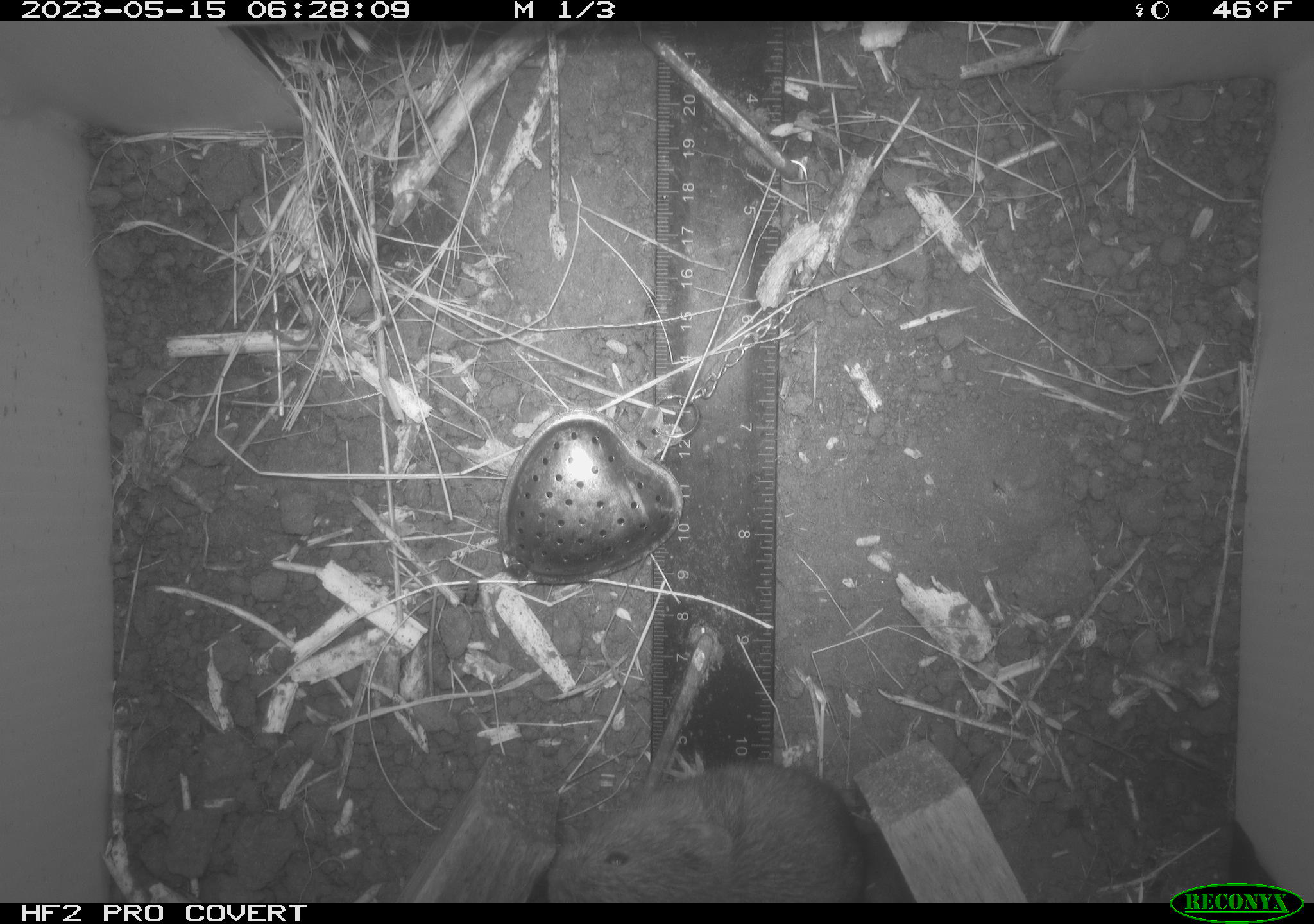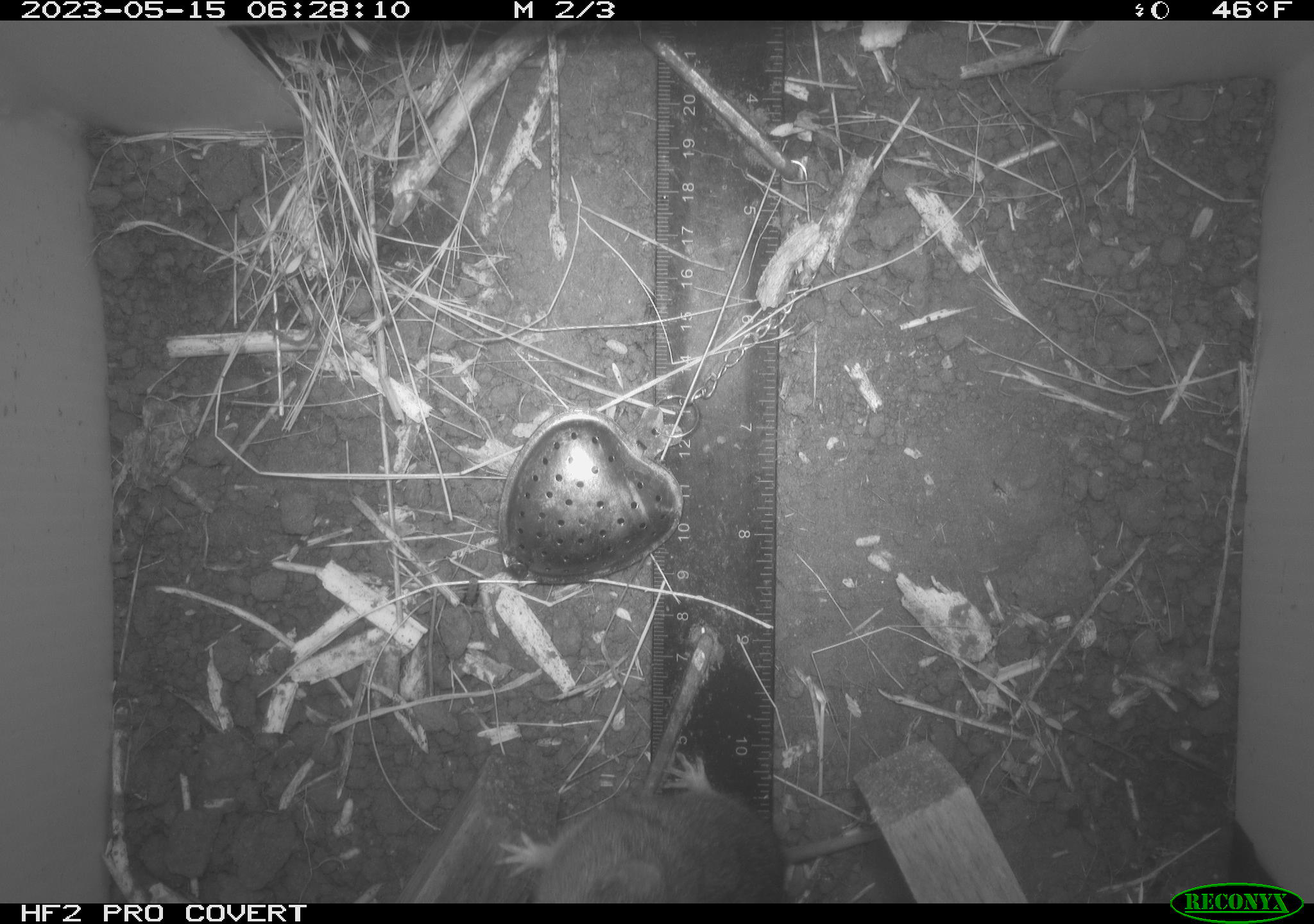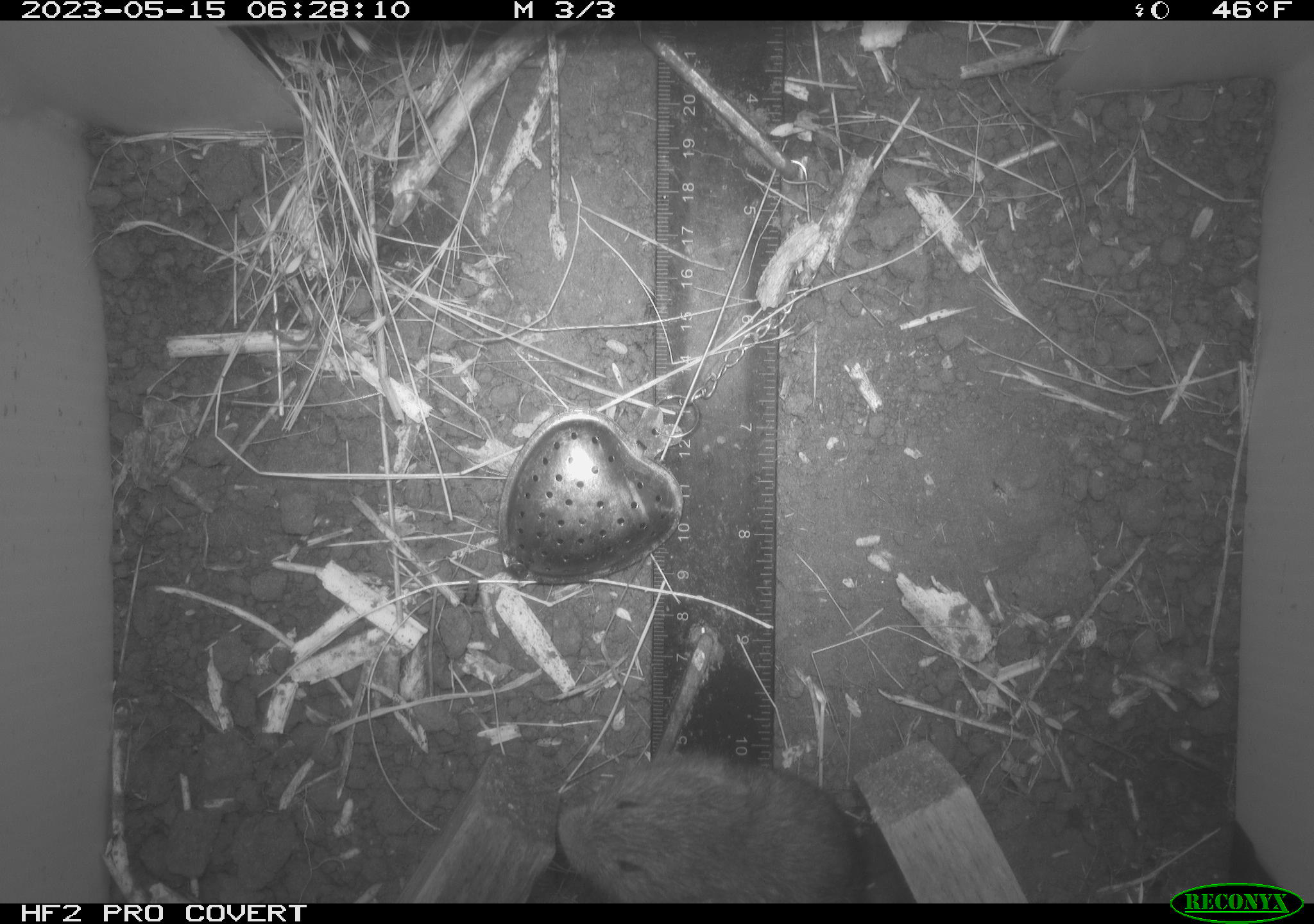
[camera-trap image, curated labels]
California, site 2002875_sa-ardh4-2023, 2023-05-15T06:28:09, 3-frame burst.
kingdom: Animalia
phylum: Chordata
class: Mammalia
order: Rodentia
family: Cricetidae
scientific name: Arvicolinae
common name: voles, lemmings, and muskrats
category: arvicolinae subfamily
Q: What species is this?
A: Arvicolinae subfamily (voles, lemmings, and muskrats) (Arvicolinae).